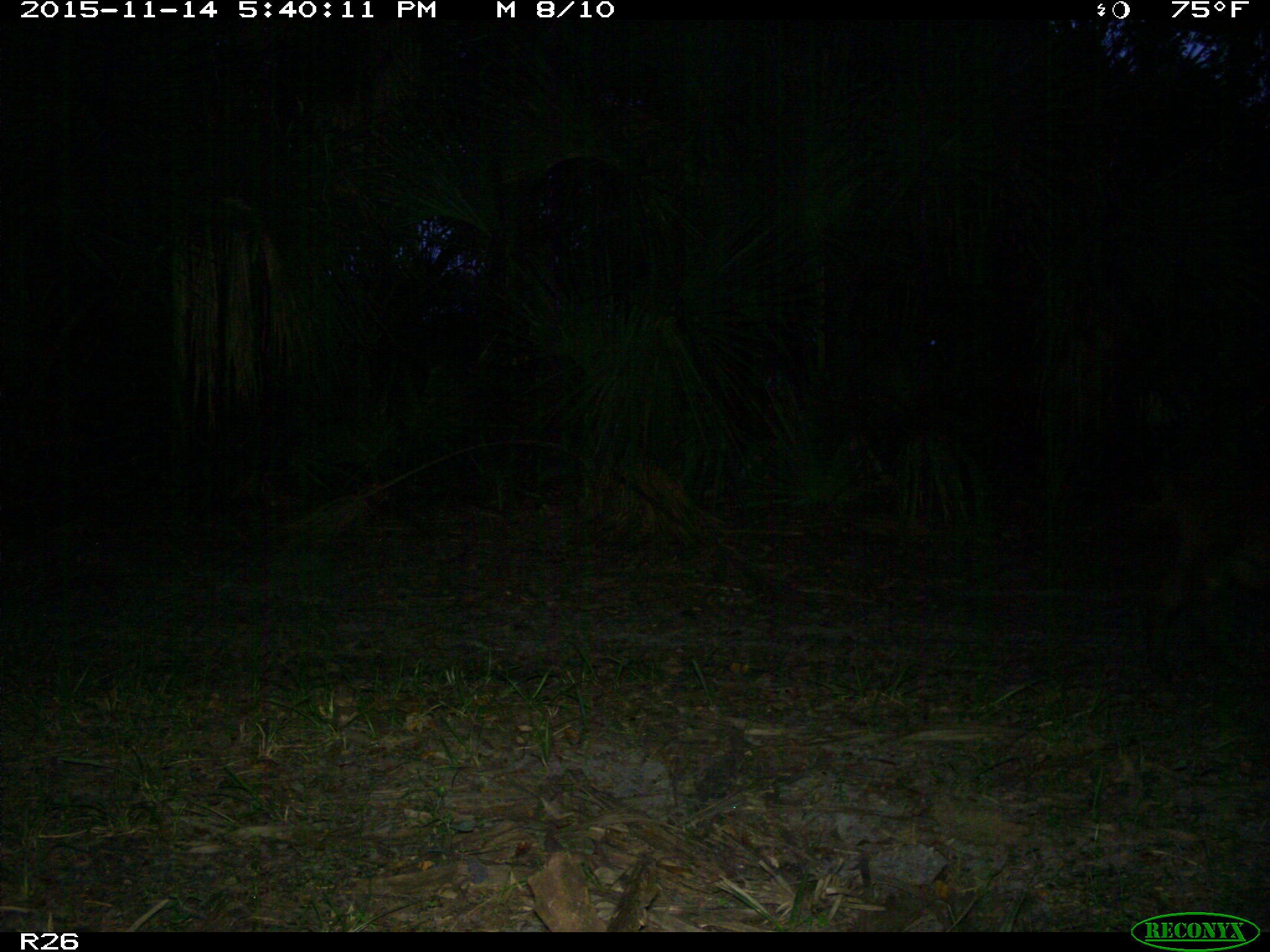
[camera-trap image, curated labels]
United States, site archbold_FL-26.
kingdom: Animalia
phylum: Chordata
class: Mammalia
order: Artiodactyla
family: Suidae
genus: Sus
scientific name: Sus scrofa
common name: wild boar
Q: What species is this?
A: Sus scrofa (wild boar).